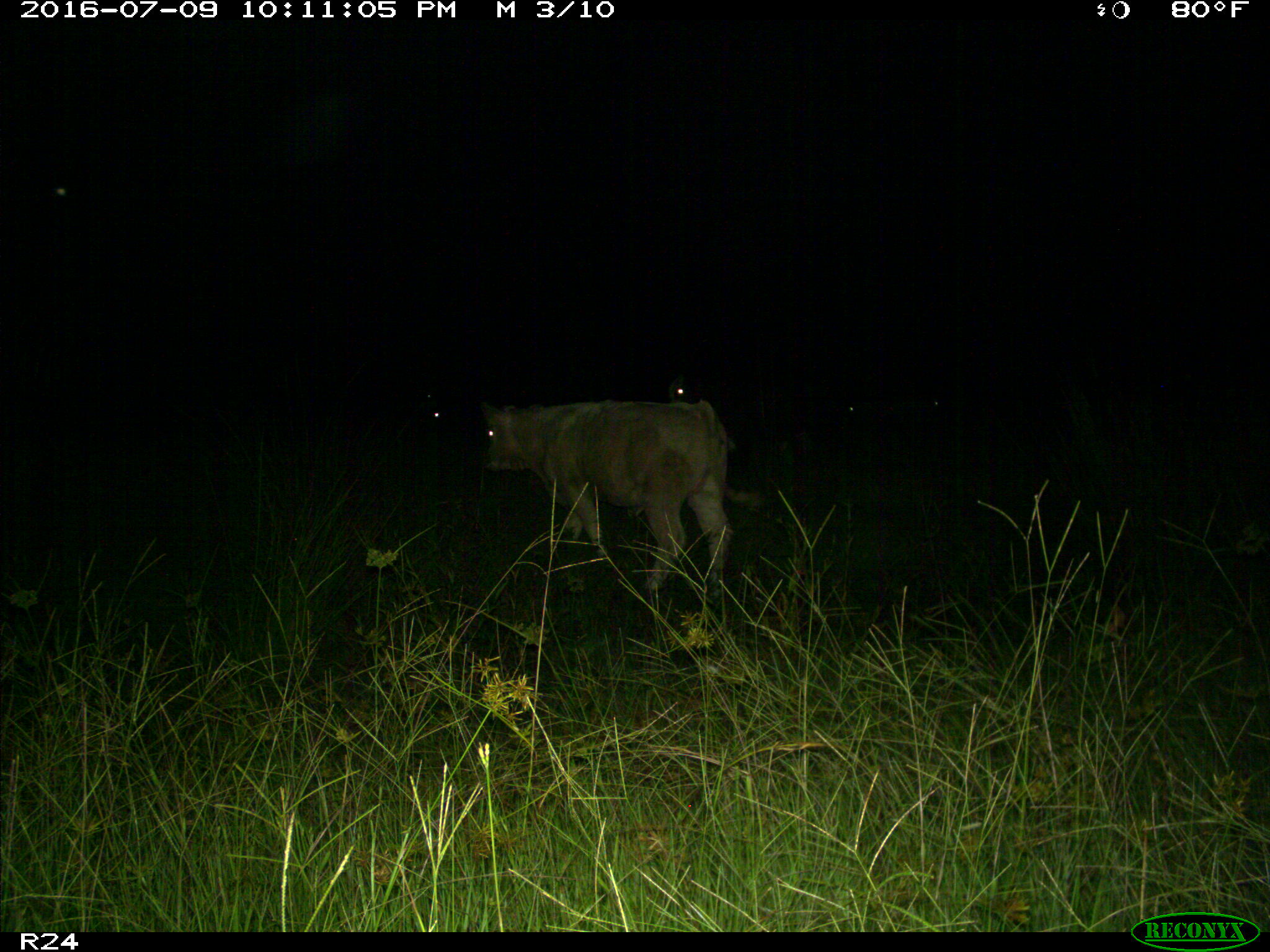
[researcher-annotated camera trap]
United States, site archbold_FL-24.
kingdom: Animalia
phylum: Chordata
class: Mammalia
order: Artiodactyla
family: Bovidae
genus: Bos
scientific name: Bos taurus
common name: domestic cow